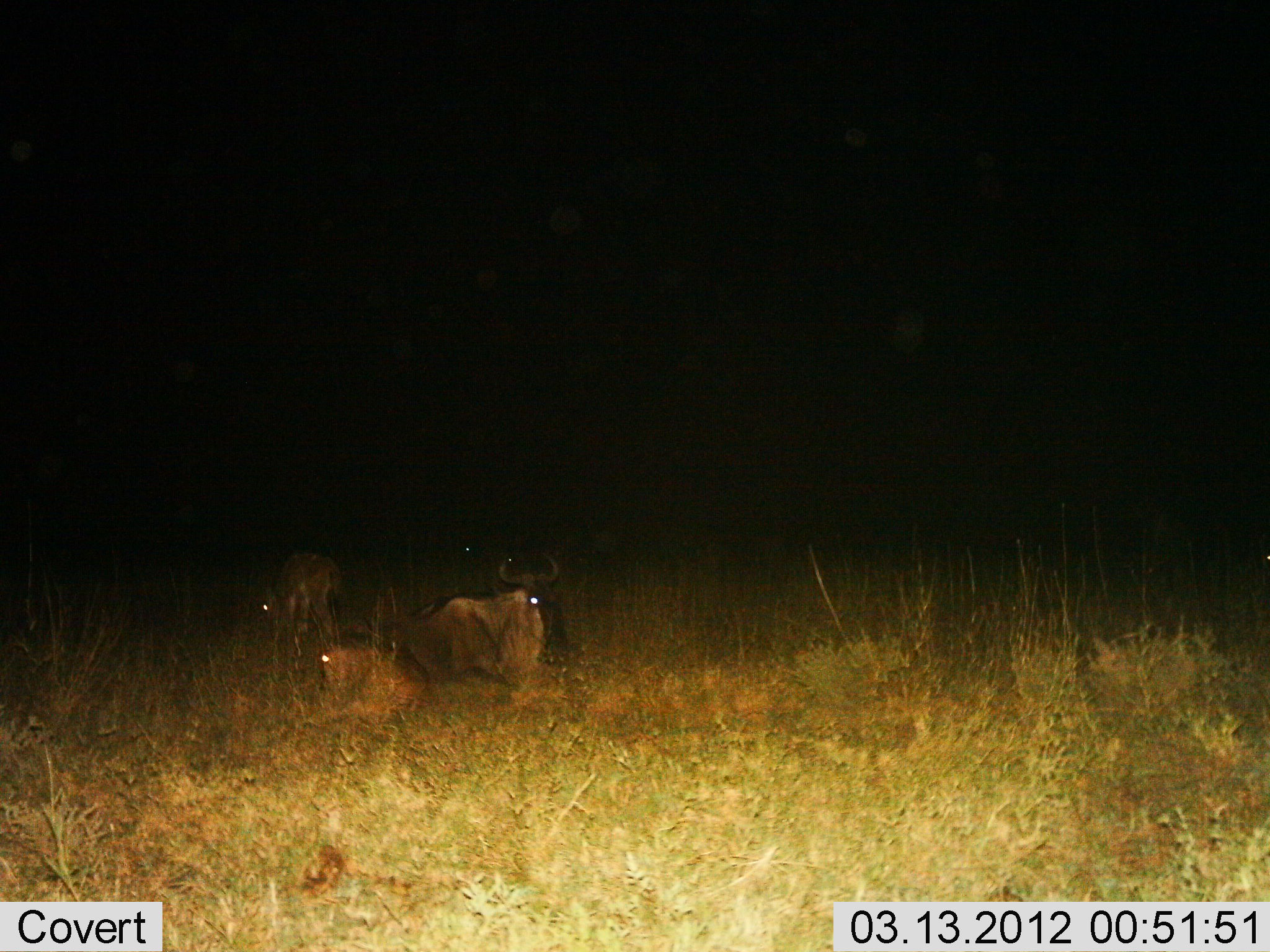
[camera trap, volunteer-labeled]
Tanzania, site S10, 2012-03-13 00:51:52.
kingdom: Animalia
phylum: Chordata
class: Mammalia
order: Artiodactyla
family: Bovidae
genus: Connochaetes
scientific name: Connochaetes taurinus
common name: blue wildebeest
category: wildebeest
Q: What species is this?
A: Wildebeest (blue wildebeest) (Connochaetes taurinus).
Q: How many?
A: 3.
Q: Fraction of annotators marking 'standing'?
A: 12%.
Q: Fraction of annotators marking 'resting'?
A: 100%.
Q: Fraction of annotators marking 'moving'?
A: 0%.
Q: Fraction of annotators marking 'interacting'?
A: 0%.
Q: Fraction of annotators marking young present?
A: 25%.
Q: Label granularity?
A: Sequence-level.